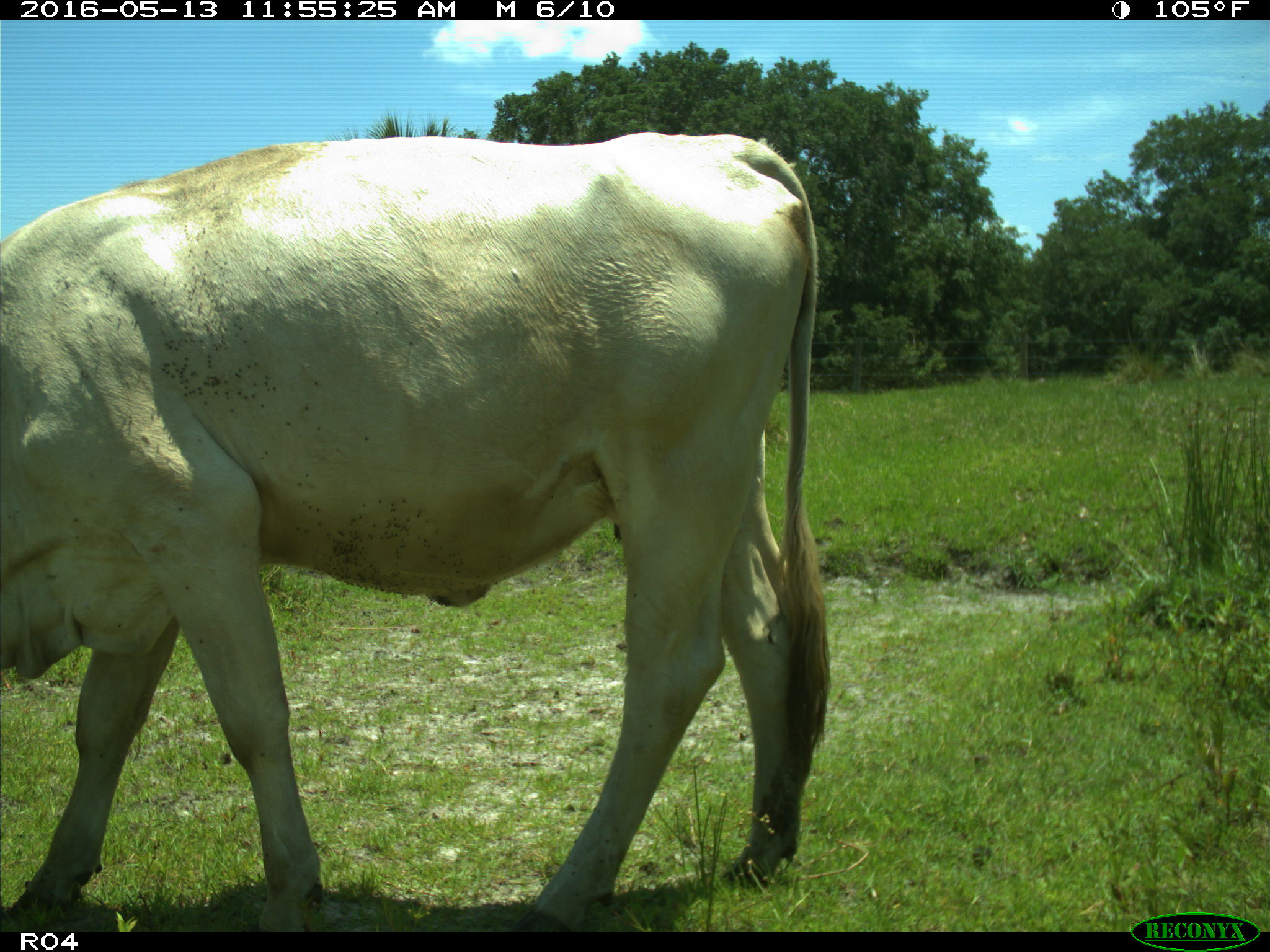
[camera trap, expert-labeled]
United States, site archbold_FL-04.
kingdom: Animalia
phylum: Chordata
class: Mammalia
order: Artiodactyla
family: Bovidae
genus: Bos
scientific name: Bos taurus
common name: domestic cow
Bos taurus (domestic cow).